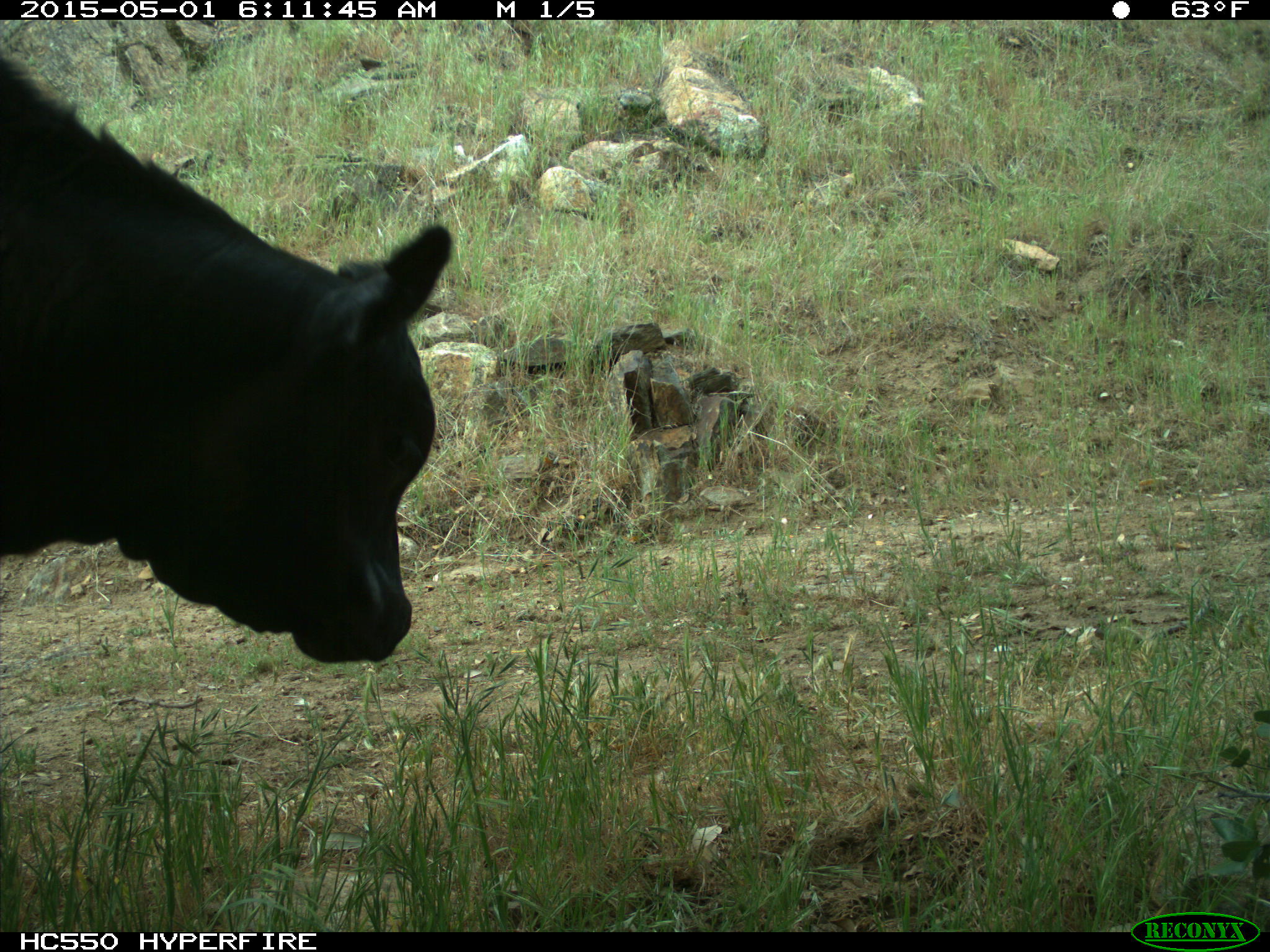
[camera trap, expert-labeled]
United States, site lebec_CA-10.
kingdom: Animalia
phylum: Chordata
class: Mammalia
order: Artiodactyla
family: Bovidae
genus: Bos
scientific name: Bos taurus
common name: domestic cow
Bos taurus (domestic cow).